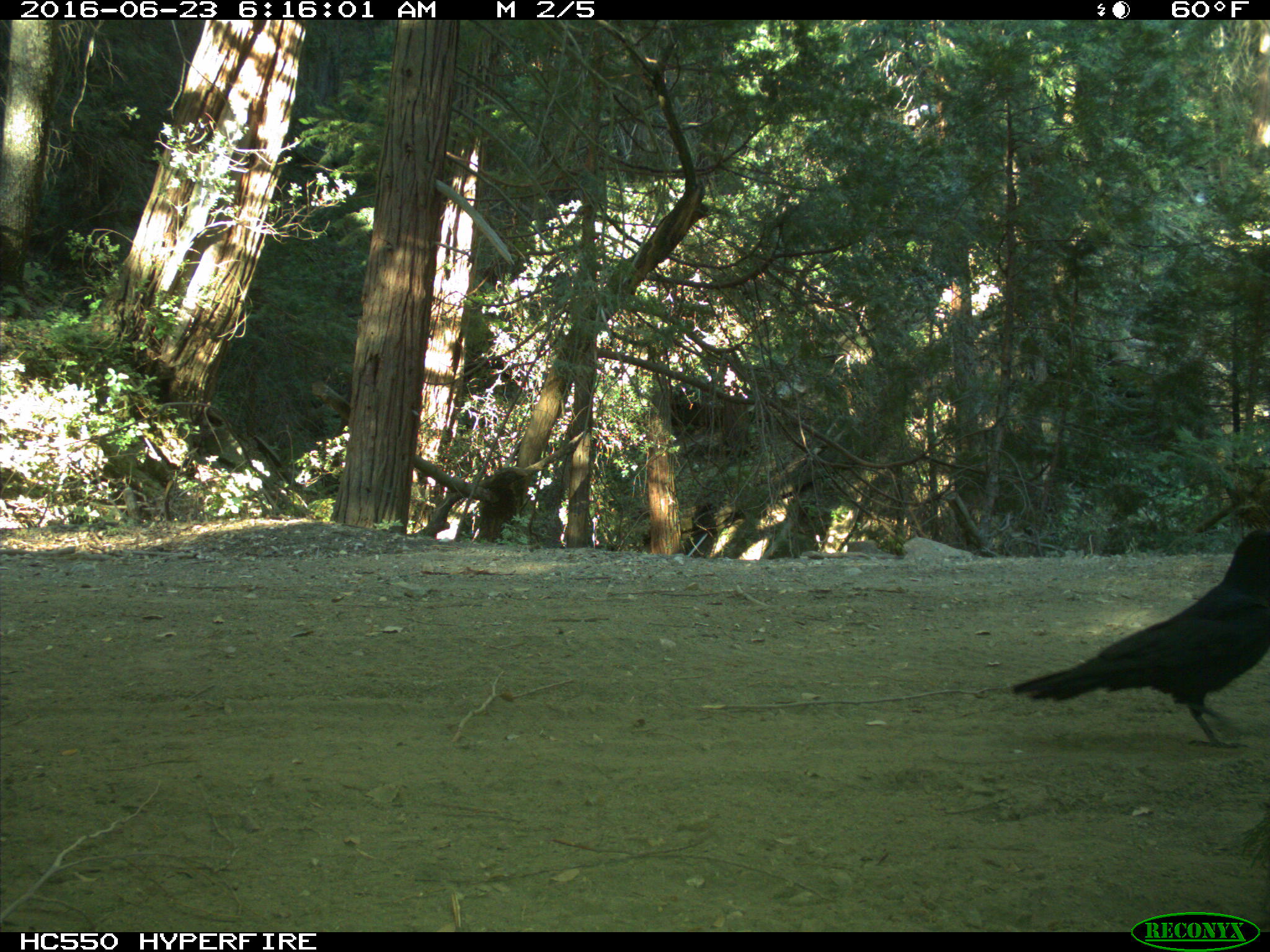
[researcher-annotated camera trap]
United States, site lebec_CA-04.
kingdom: Animalia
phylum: Chordata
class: Aves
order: Passeriformes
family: Corvidae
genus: Corvus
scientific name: Corvus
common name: crows and ravens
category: unidentified corvus